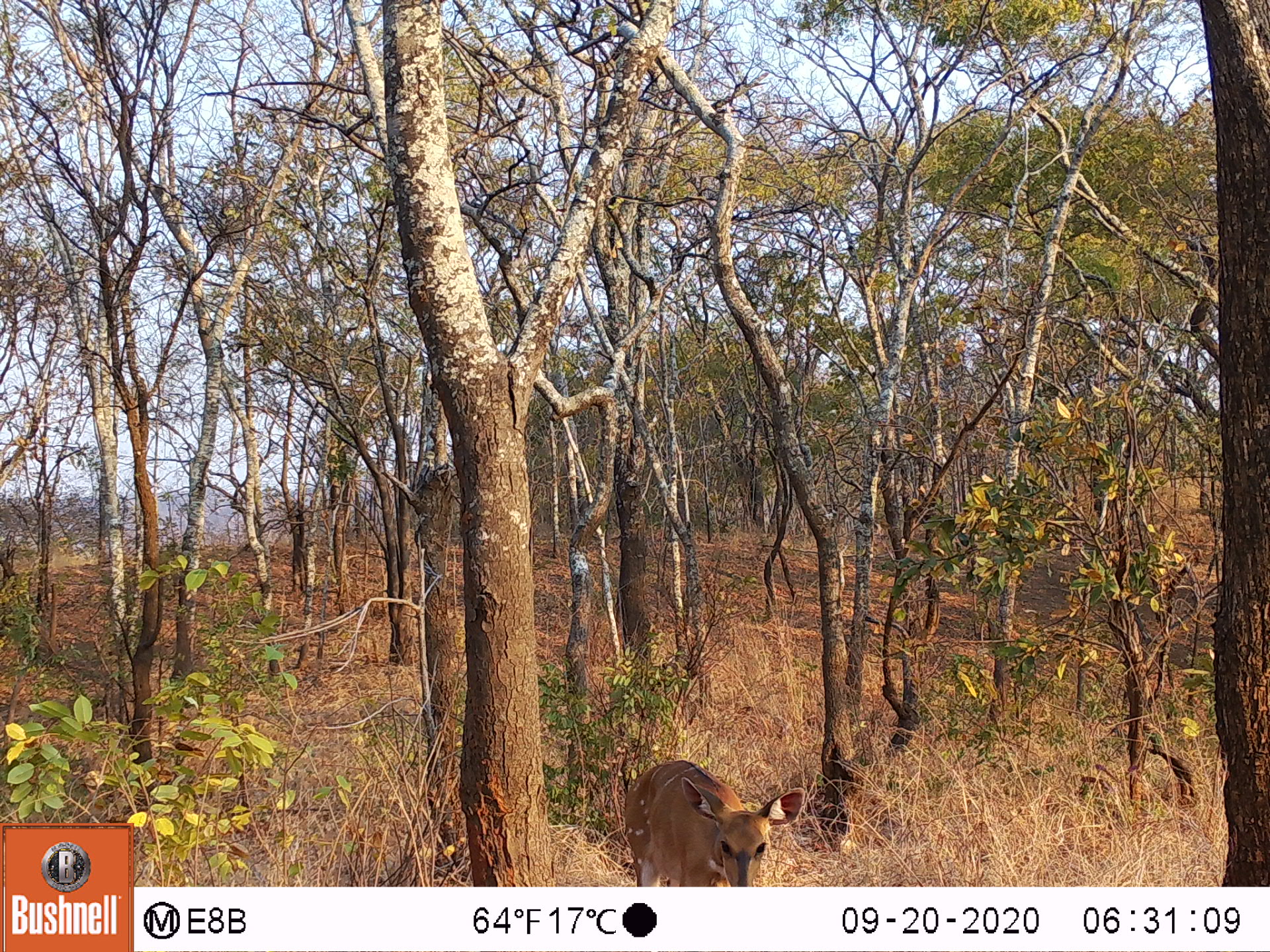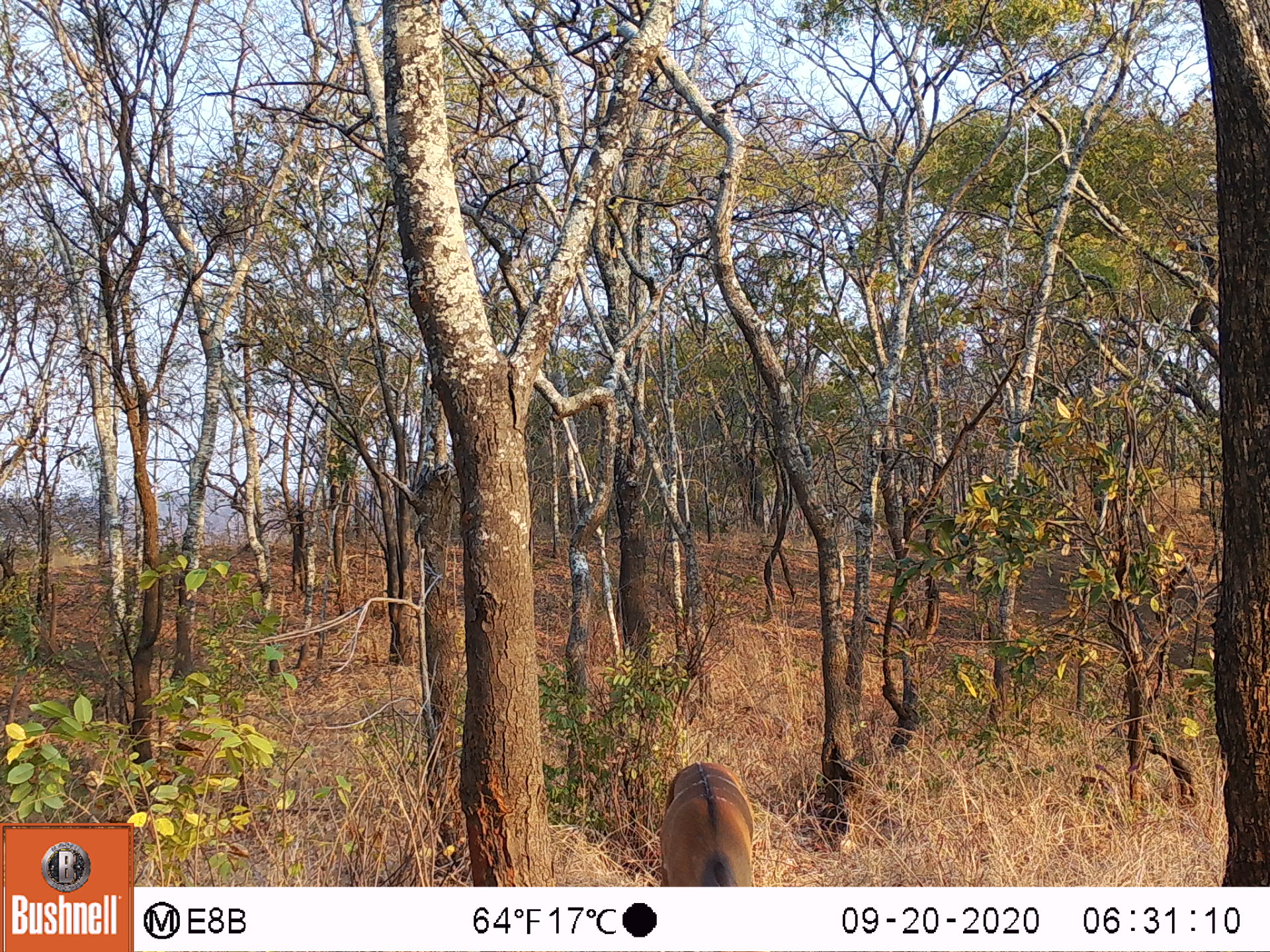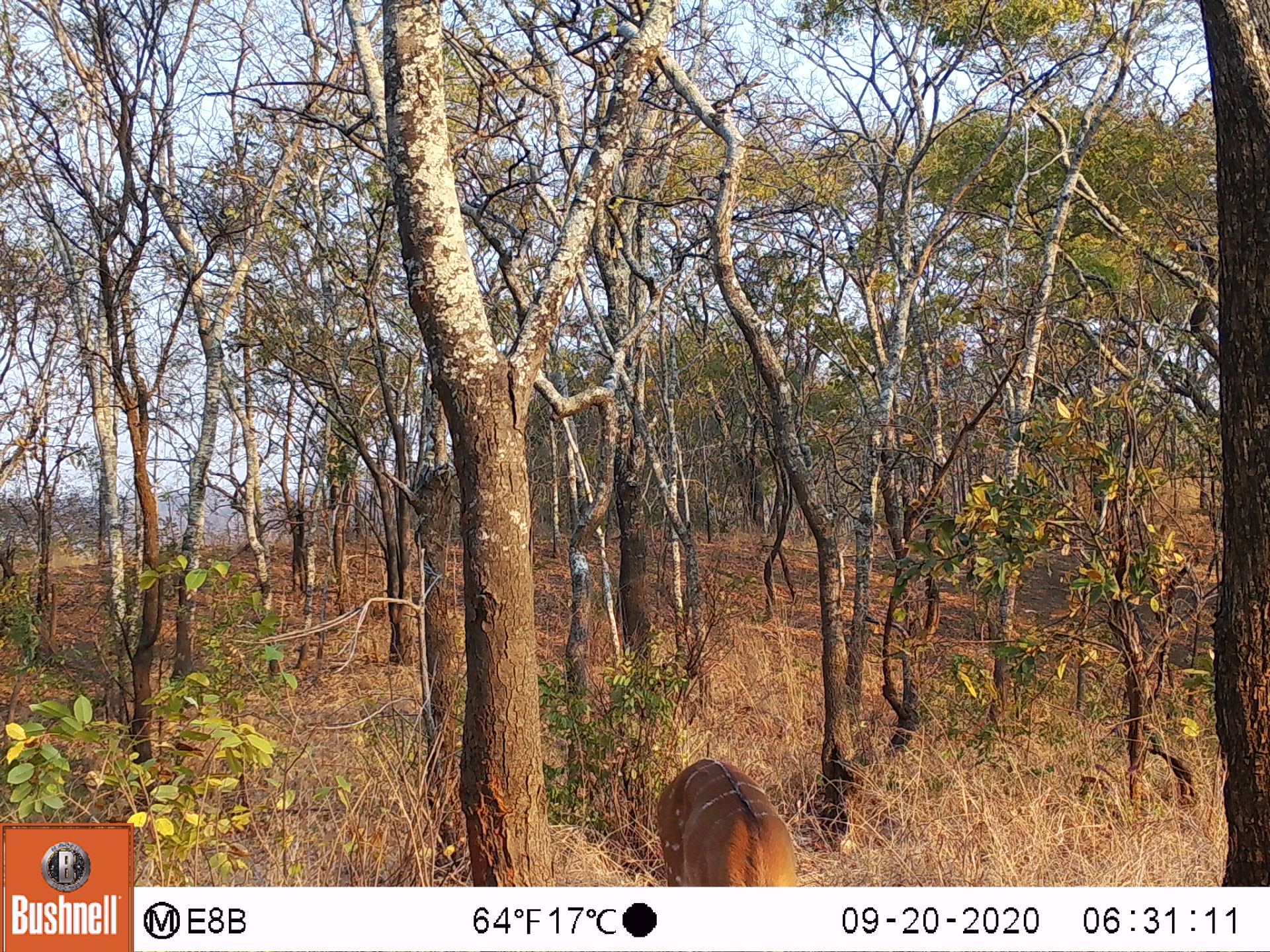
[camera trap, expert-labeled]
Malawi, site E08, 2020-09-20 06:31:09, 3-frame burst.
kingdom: Animalia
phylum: Chordata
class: Mammalia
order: Artiodactyla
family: Bovidae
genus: Tragelaphus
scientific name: Tragelaphus sylvaticus sylvaticus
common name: cape bushbuck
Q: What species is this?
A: Cape bushbuck (Tragelaphus sylvaticus sylvaticus).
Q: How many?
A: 1.